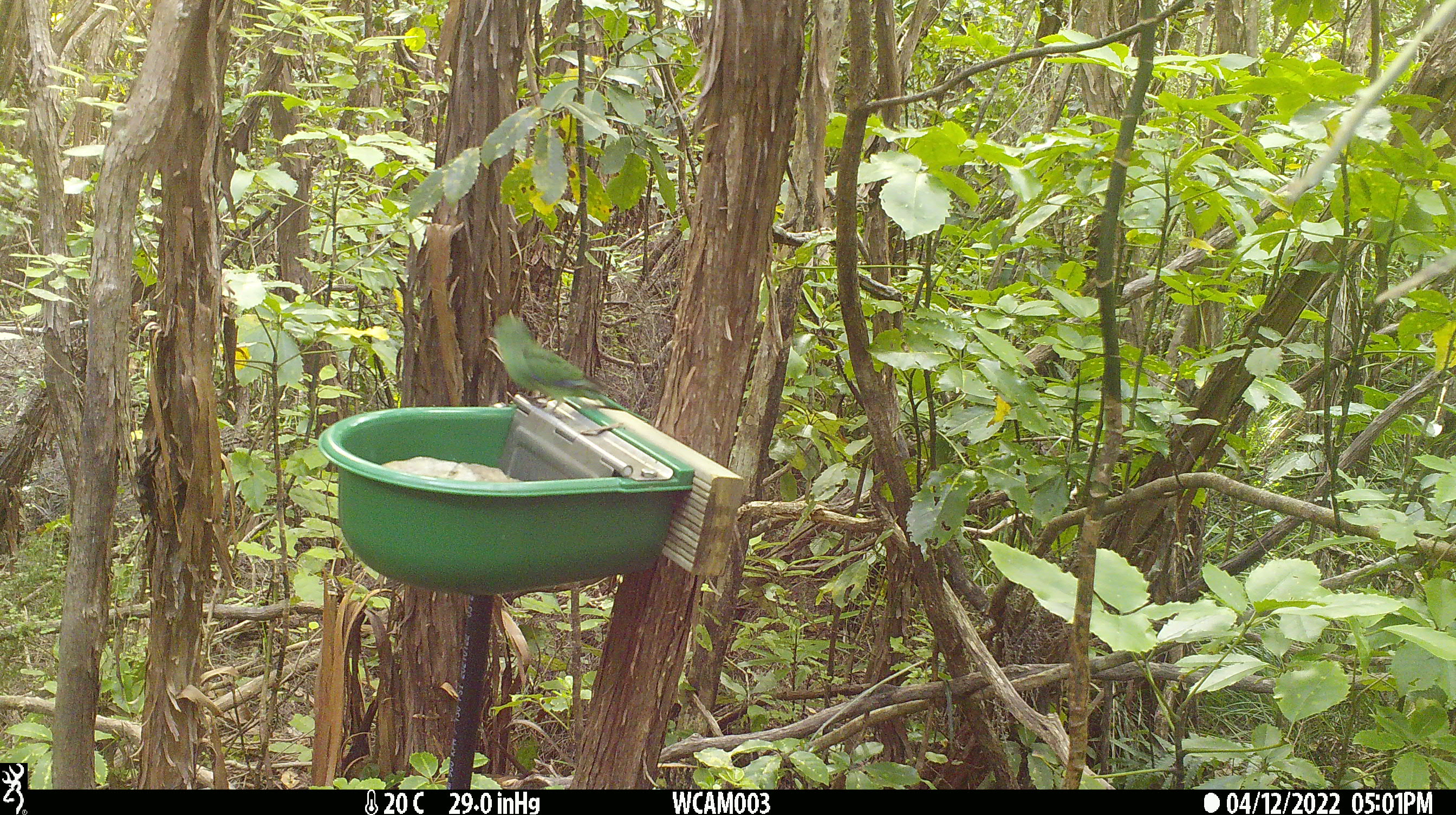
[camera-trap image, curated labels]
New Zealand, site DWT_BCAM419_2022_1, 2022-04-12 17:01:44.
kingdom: Animalia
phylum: Chordata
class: Aves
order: Psittaciformes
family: Psittaculidae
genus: Cyanoramphus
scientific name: Cyanoramphus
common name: parakeet